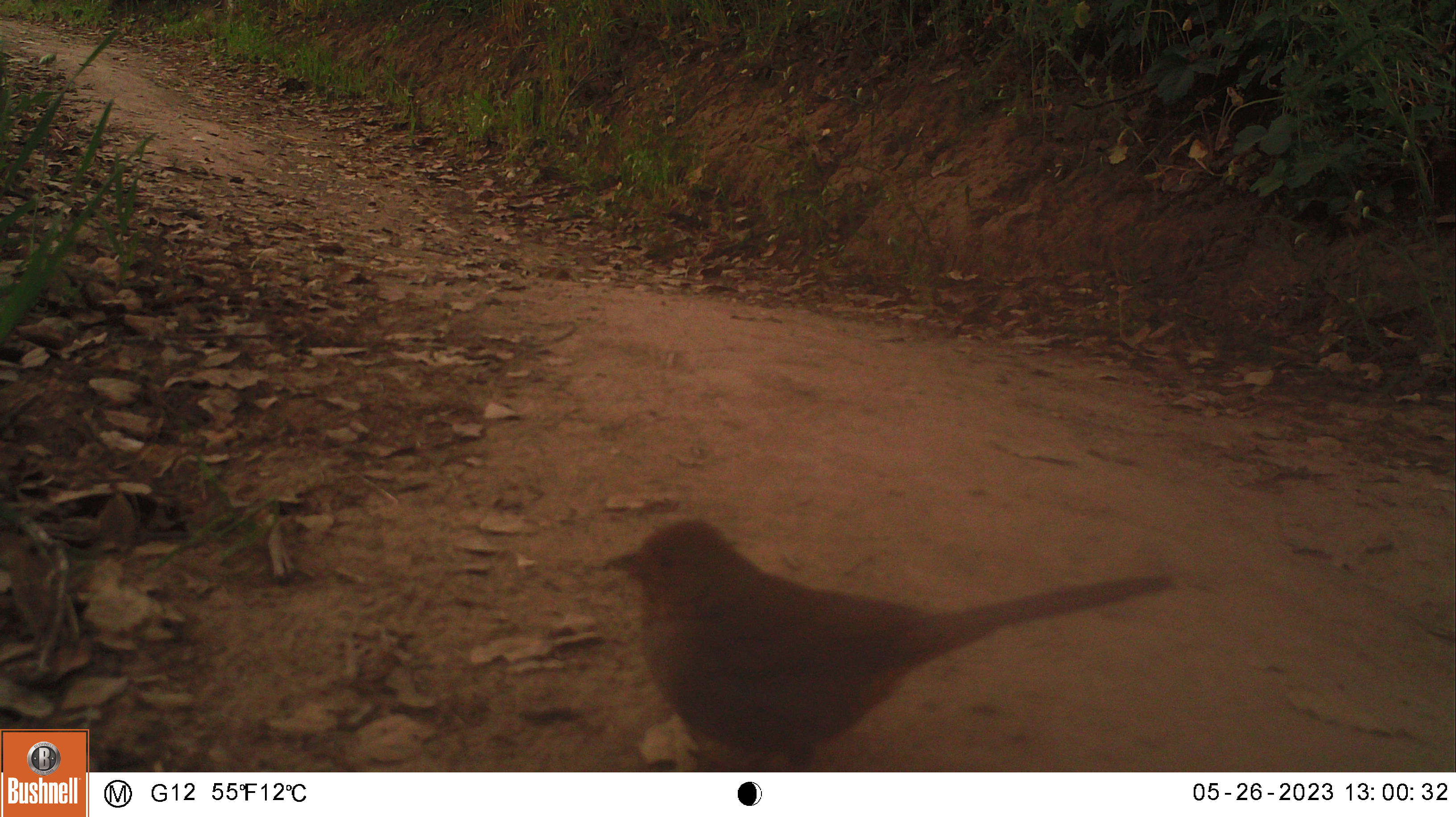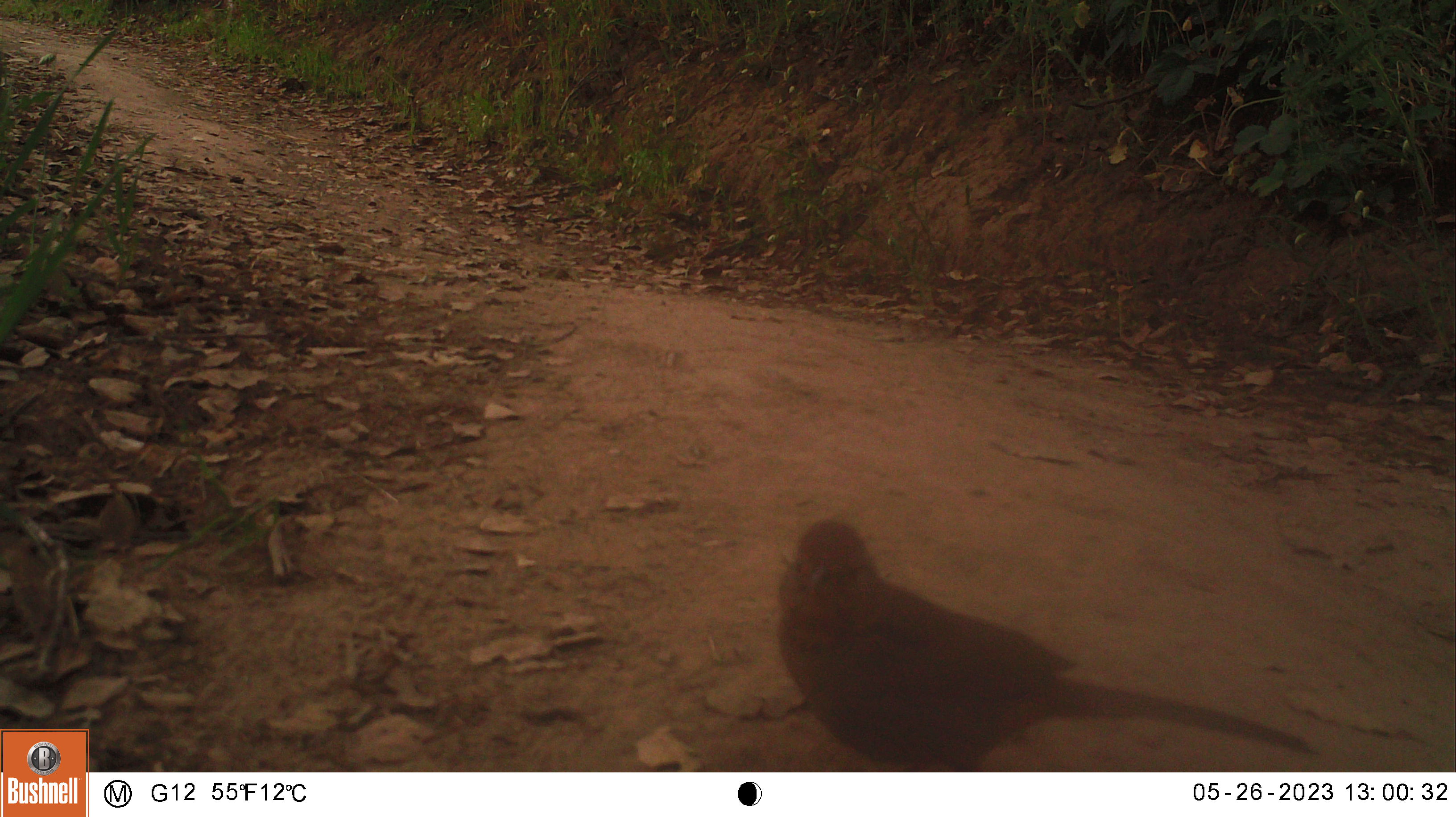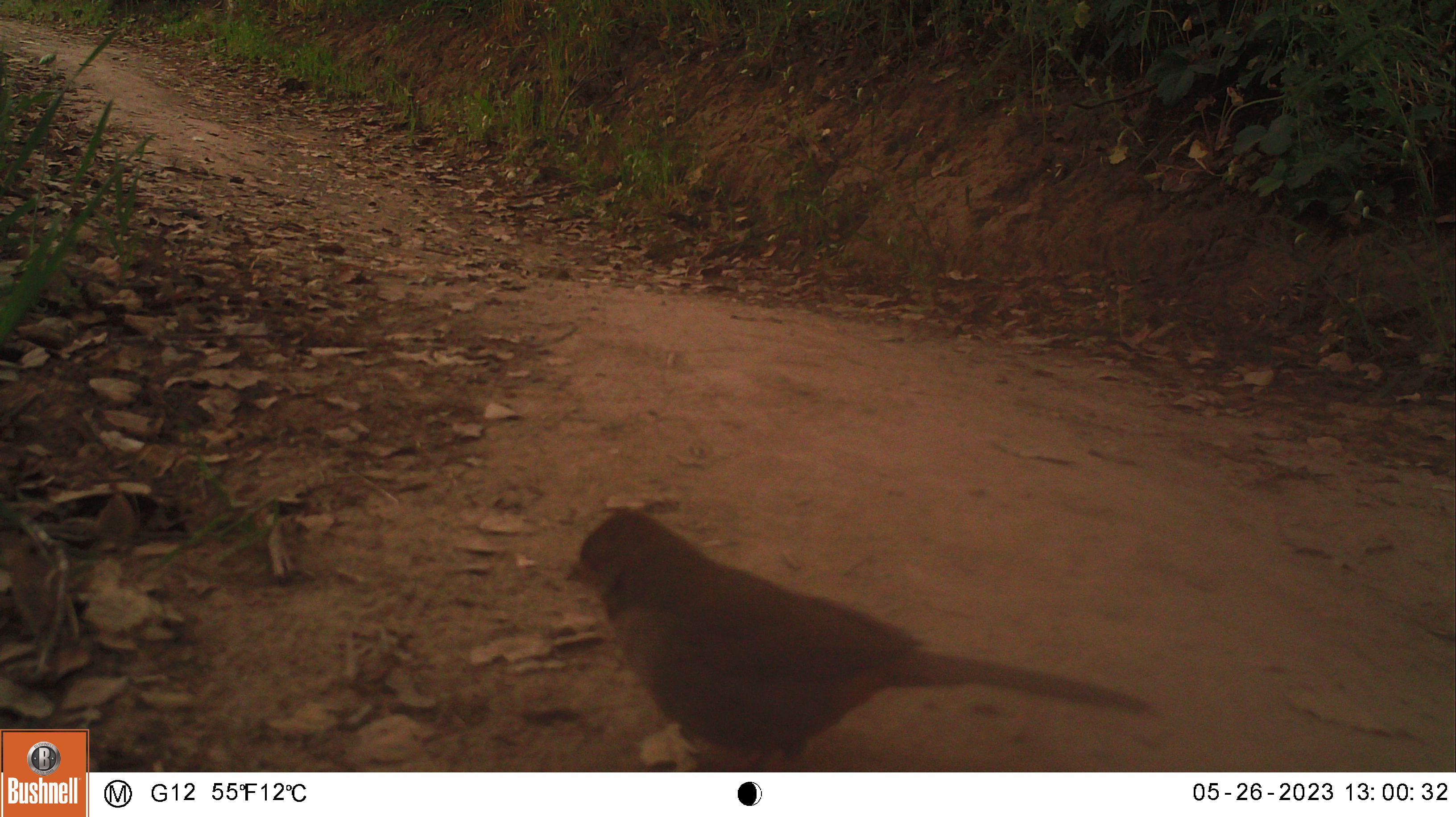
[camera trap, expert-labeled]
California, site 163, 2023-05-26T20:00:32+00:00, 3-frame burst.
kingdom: Animalia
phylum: Chordata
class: Aves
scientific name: Aves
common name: bird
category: unknown bird